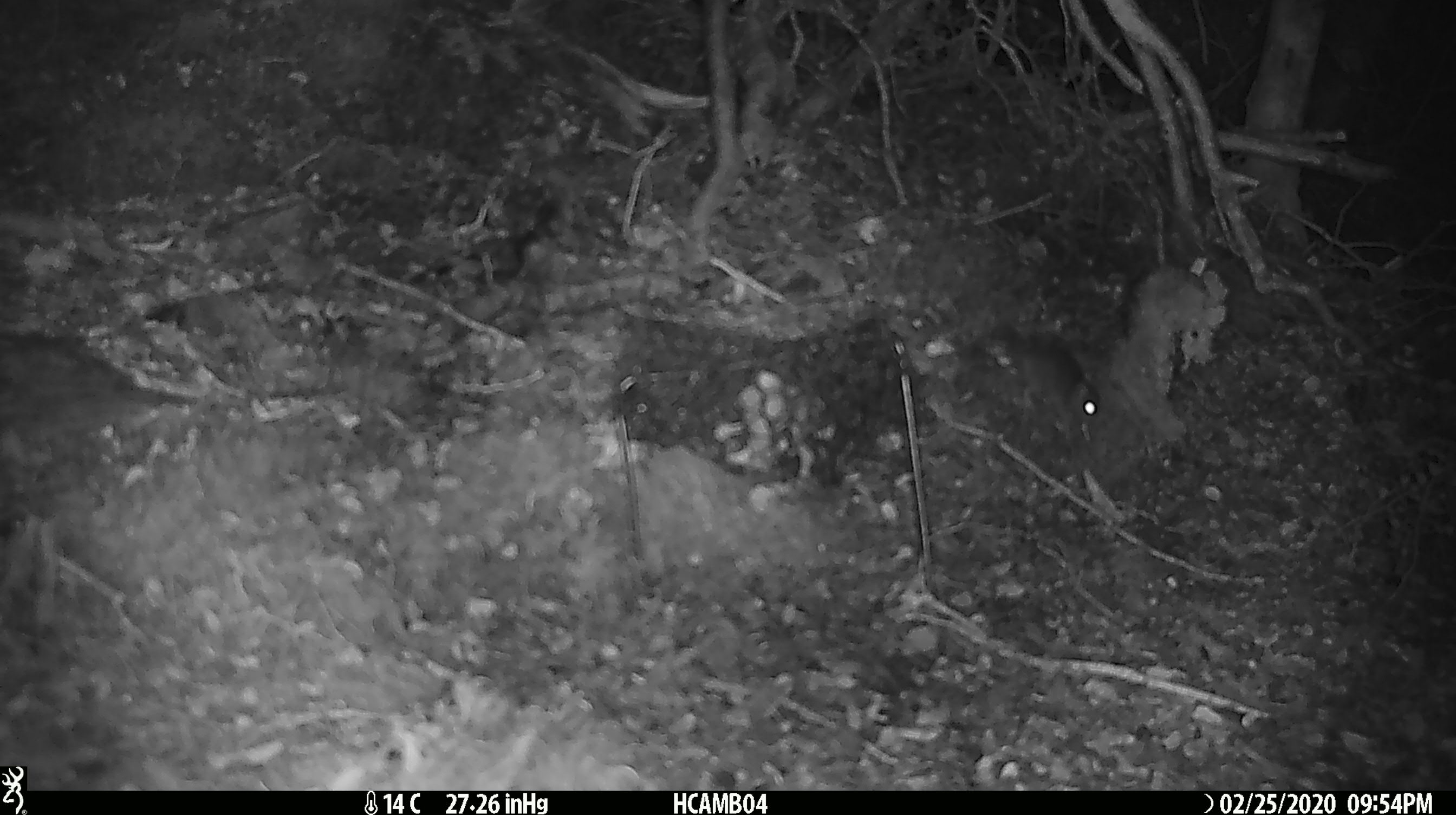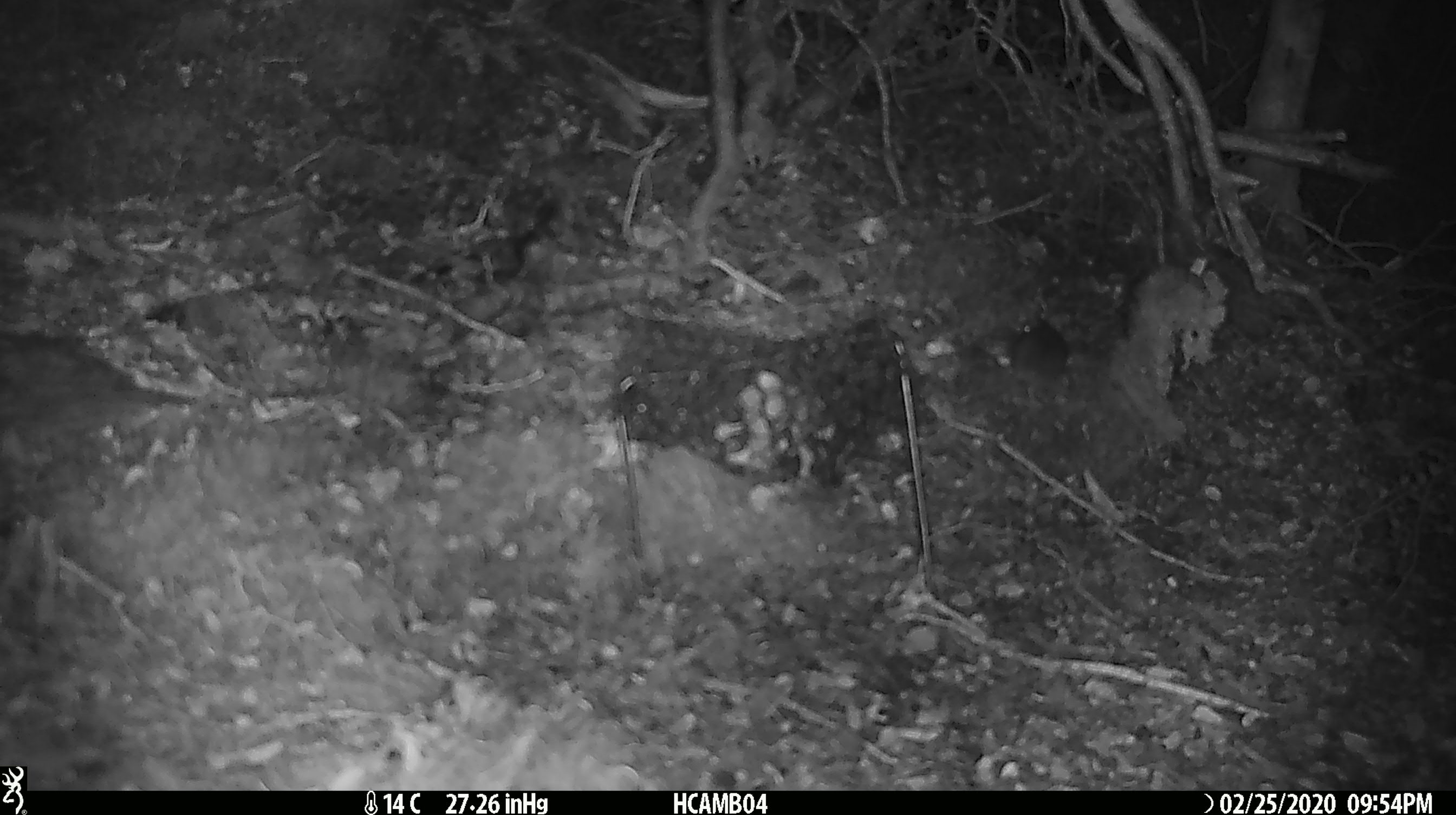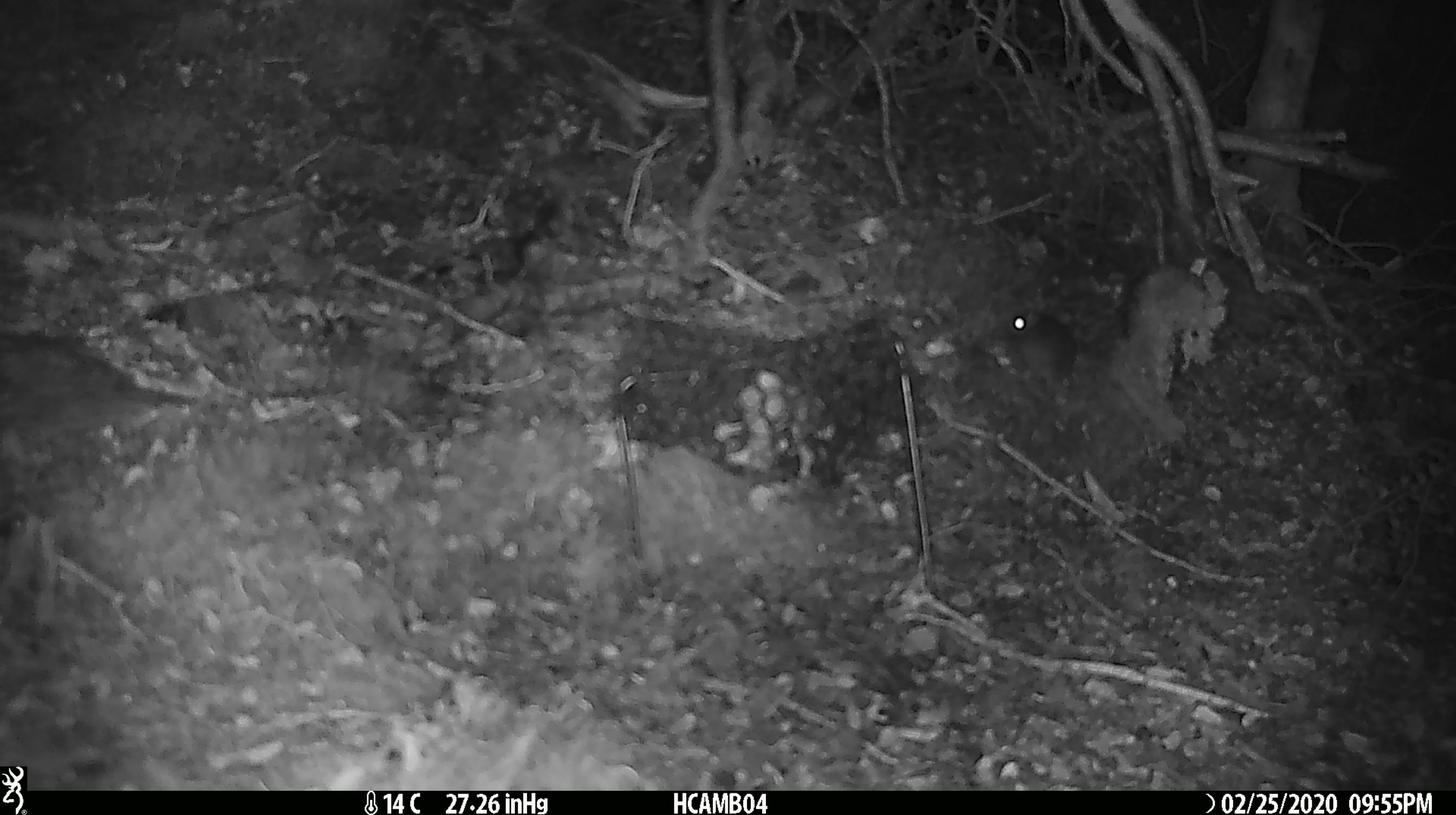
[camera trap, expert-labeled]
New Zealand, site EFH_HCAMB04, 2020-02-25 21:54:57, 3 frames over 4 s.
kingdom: Animalia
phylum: Chordata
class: Mammalia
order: Rodentia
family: Muridae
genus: Mus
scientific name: Mus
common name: mouse